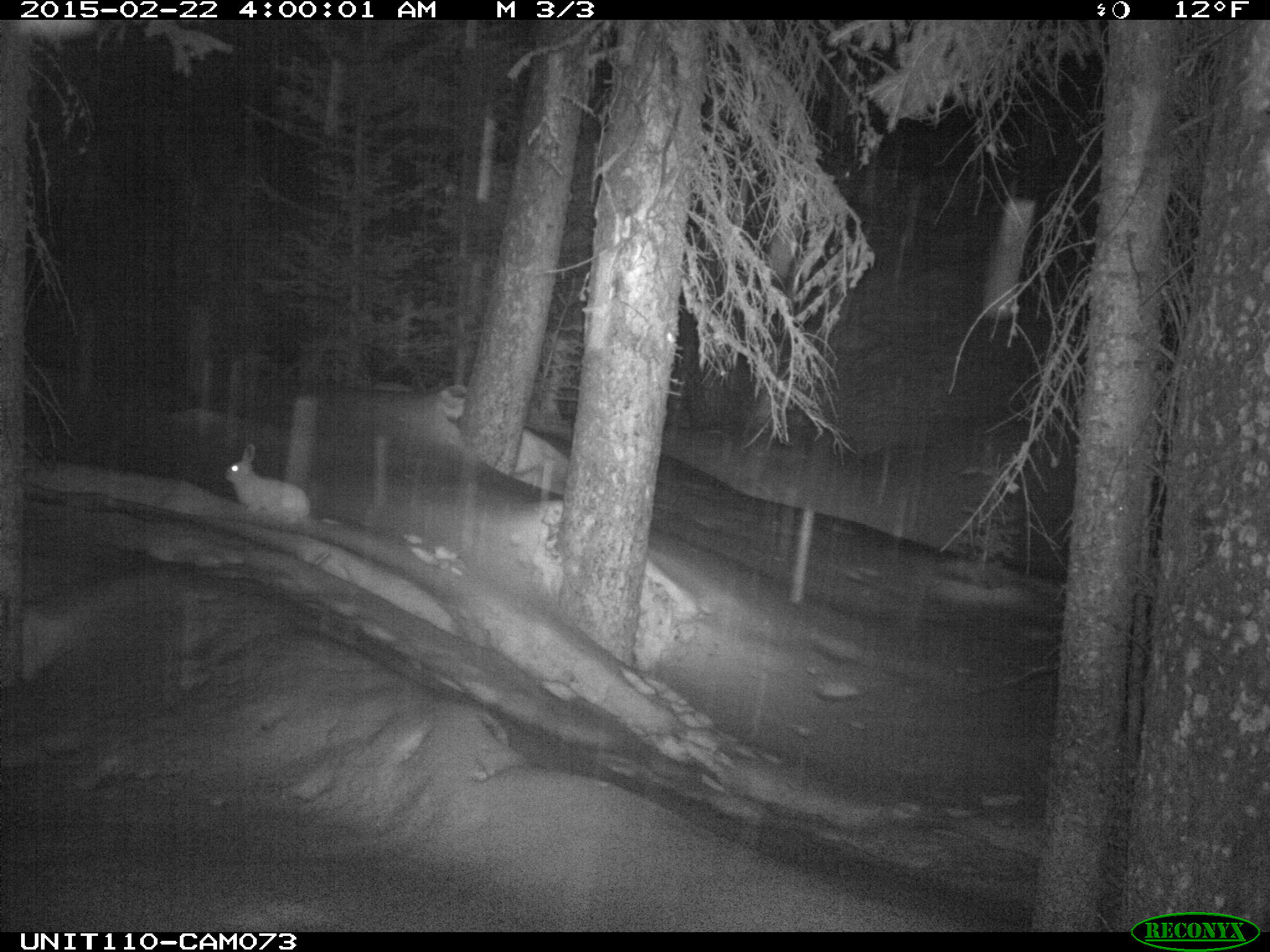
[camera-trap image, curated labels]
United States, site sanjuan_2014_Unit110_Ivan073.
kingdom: Animalia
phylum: Chordata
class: Mammalia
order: Lagomorpha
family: Leporidae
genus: Lepus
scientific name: Lepus americanus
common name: snowshoe hare